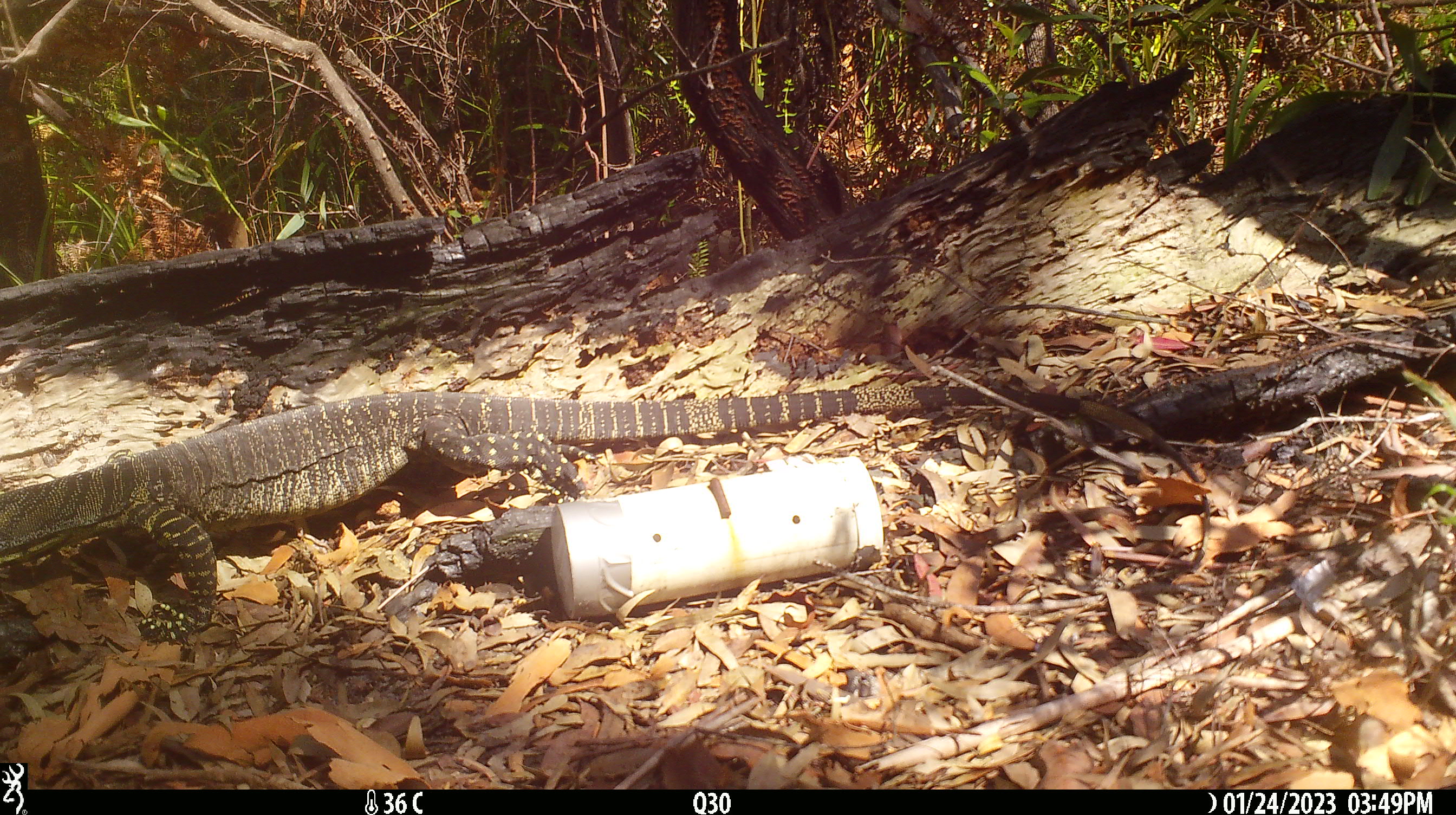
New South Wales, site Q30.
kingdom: Animalia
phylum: Chordata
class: Reptilia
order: Squamata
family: Varanidae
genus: Varanus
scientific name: Varanus varius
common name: lace monitor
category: goanna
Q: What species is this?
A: Goanna (lace monitor) (Varanus varius).